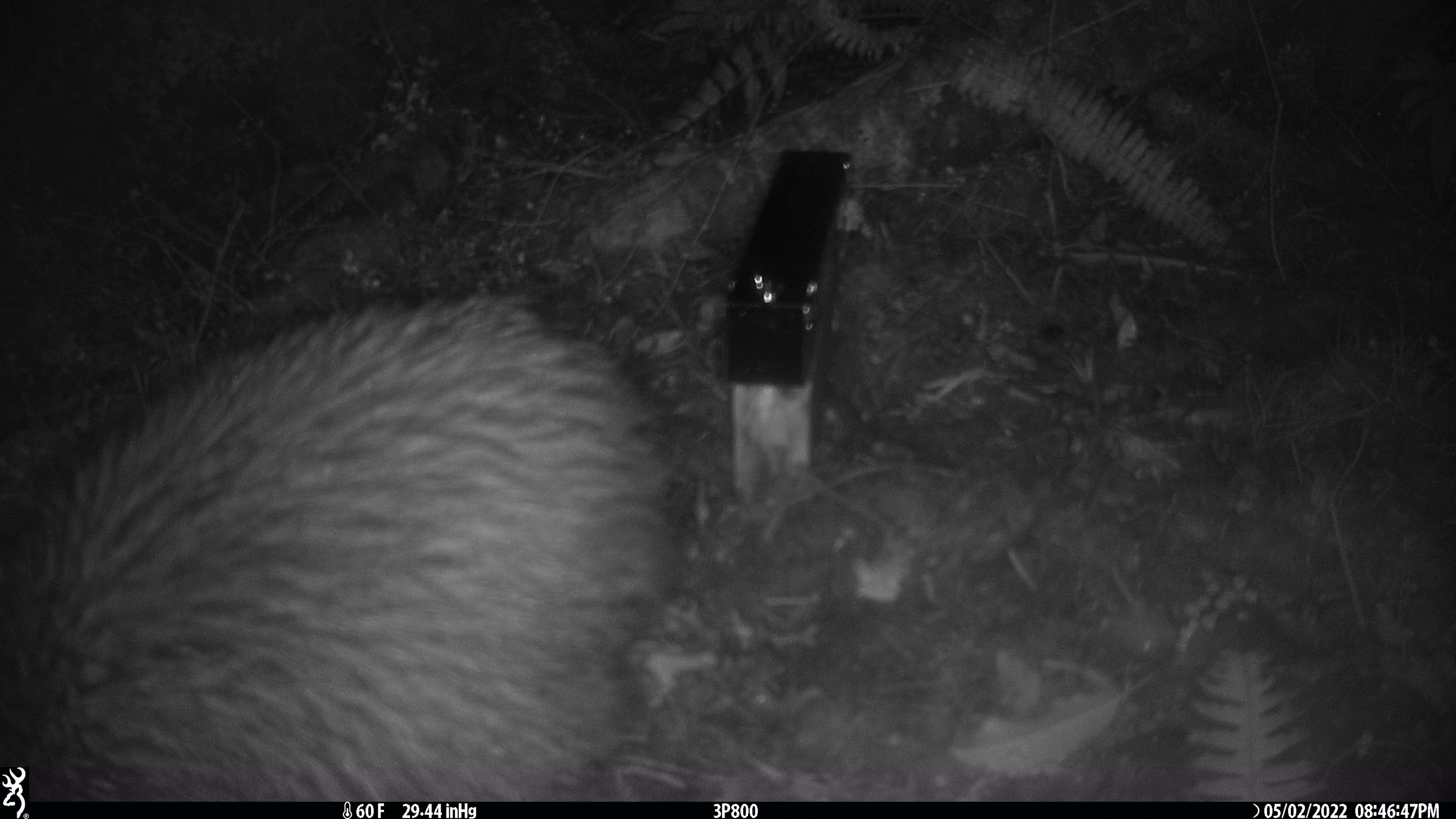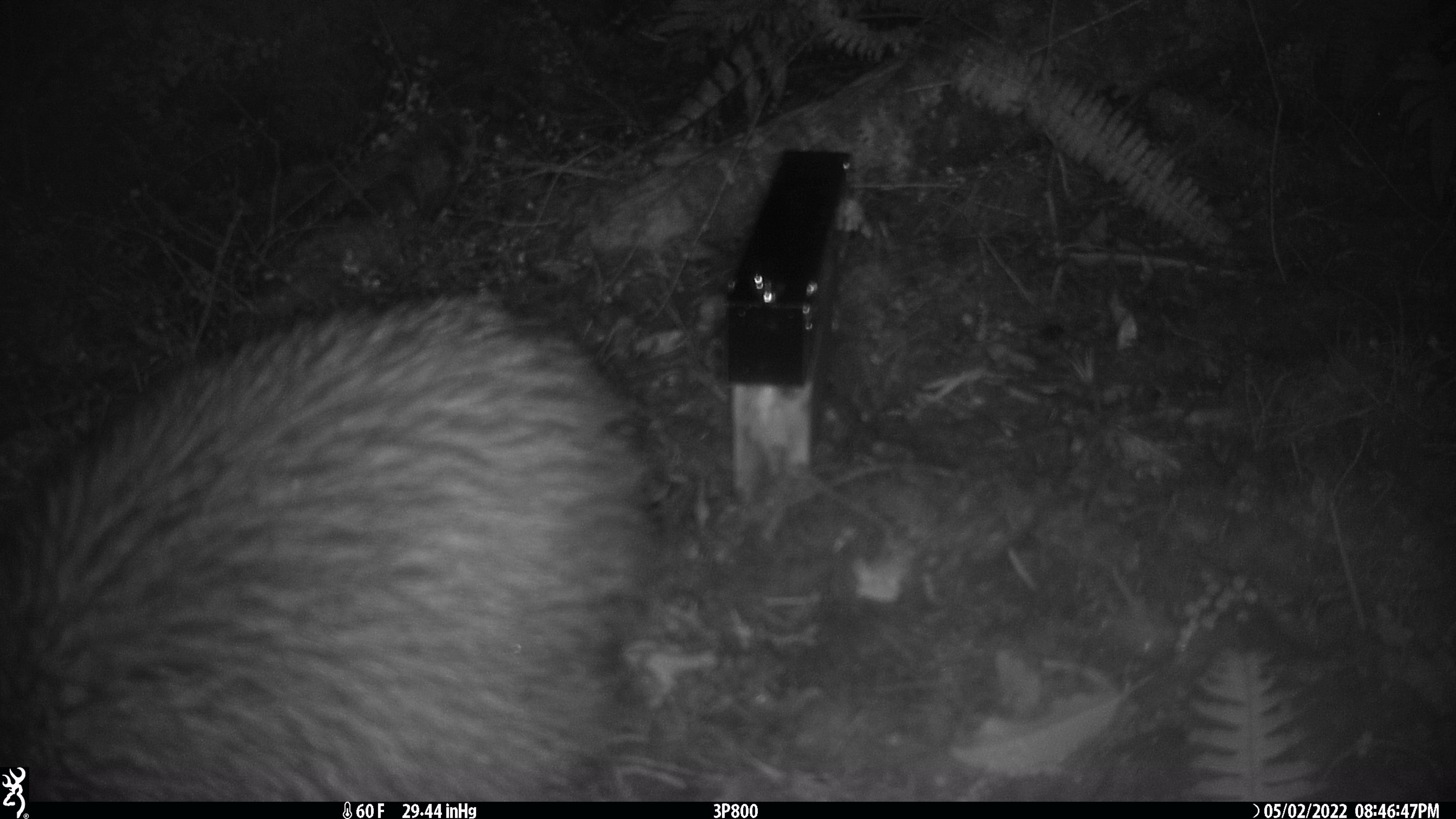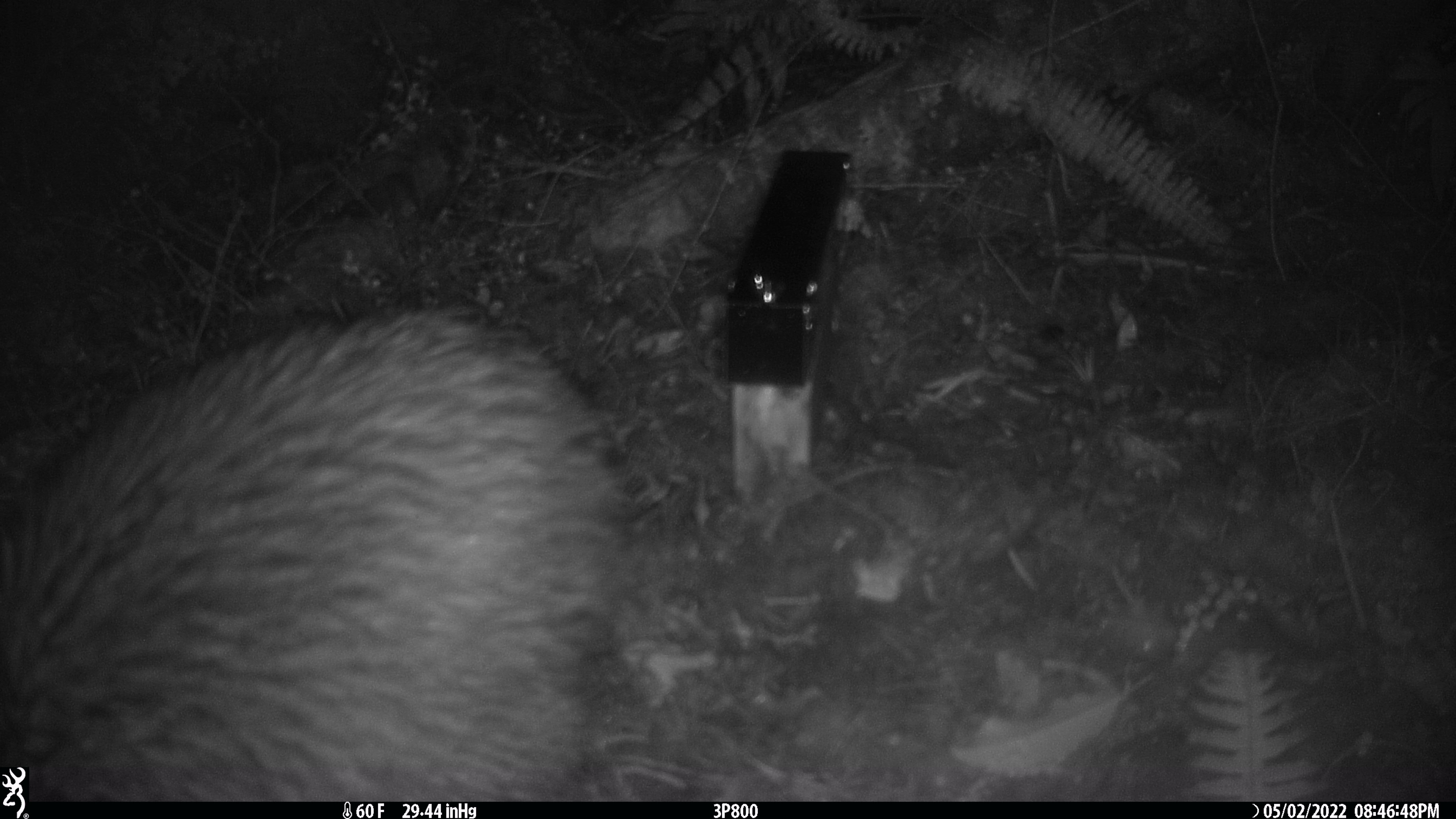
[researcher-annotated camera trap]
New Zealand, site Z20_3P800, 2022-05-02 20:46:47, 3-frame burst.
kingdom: Animalia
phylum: Chordata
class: Aves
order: Apterygiformes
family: Apterygidae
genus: Apteryx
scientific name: Apteryx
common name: kiwi